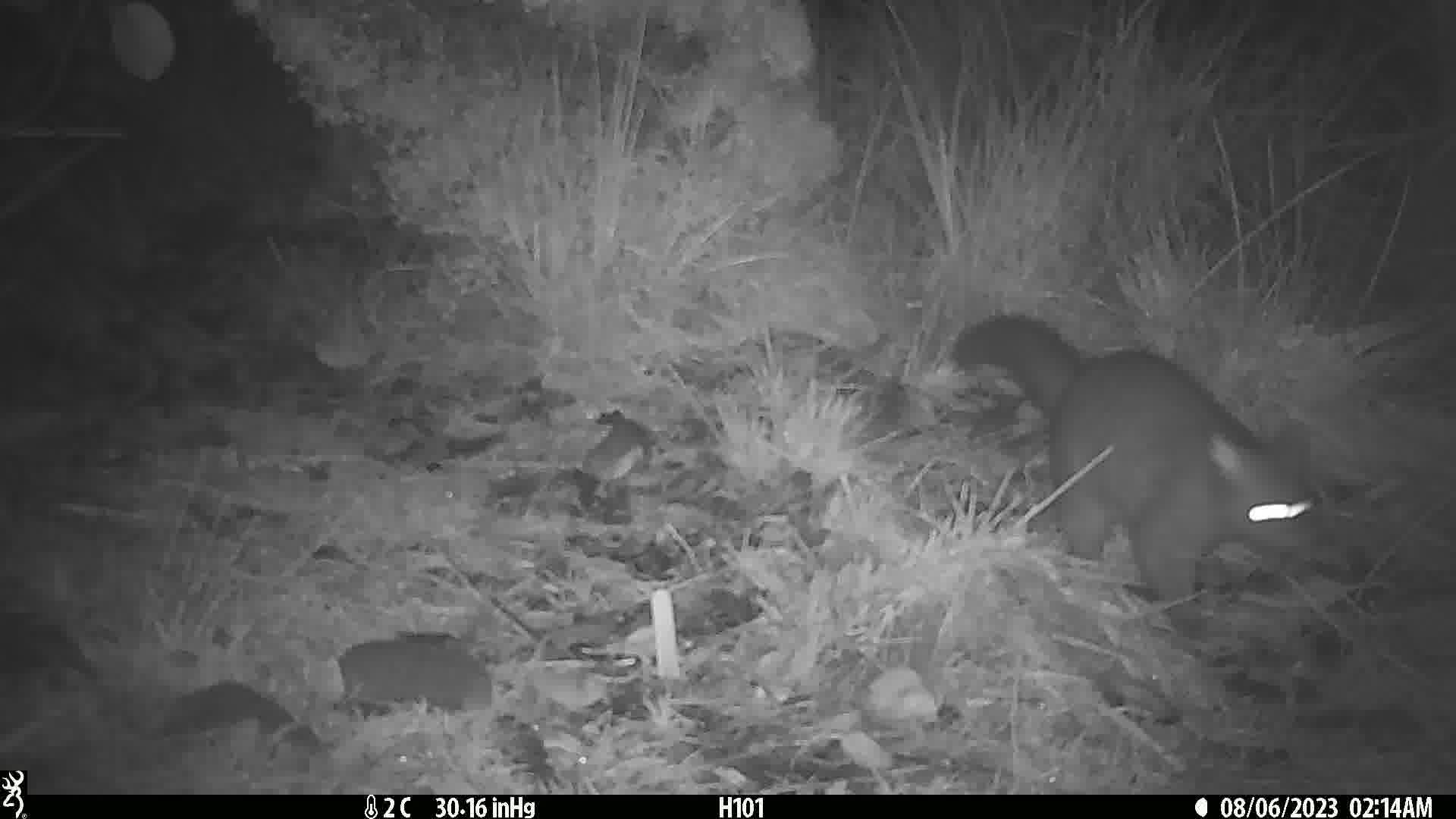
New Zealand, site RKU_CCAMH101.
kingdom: Animalia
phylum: Chordata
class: Mammalia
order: Diprotodontia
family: Phalangeridae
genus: Trichosurus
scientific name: Trichosurus vulpecula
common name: common brushtail possum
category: possum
Possum (common brushtail possum) (Trichosurus vulpecula).